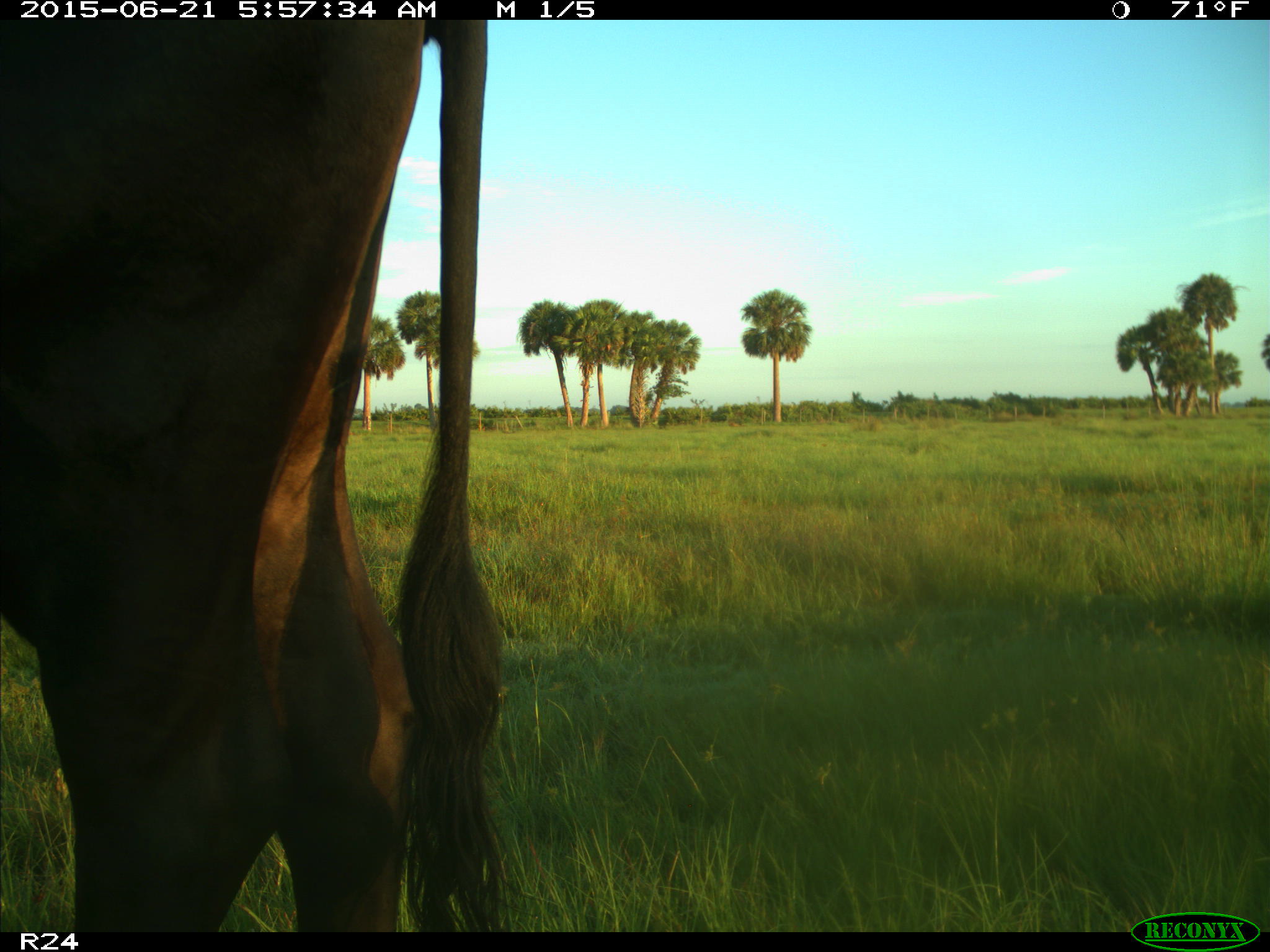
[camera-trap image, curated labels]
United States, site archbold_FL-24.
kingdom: Animalia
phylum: Chordata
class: Mammalia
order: Artiodactyla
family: Bovidae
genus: Bos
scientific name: Bos taurus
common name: domestic cow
Bos taurus (domestic cow).